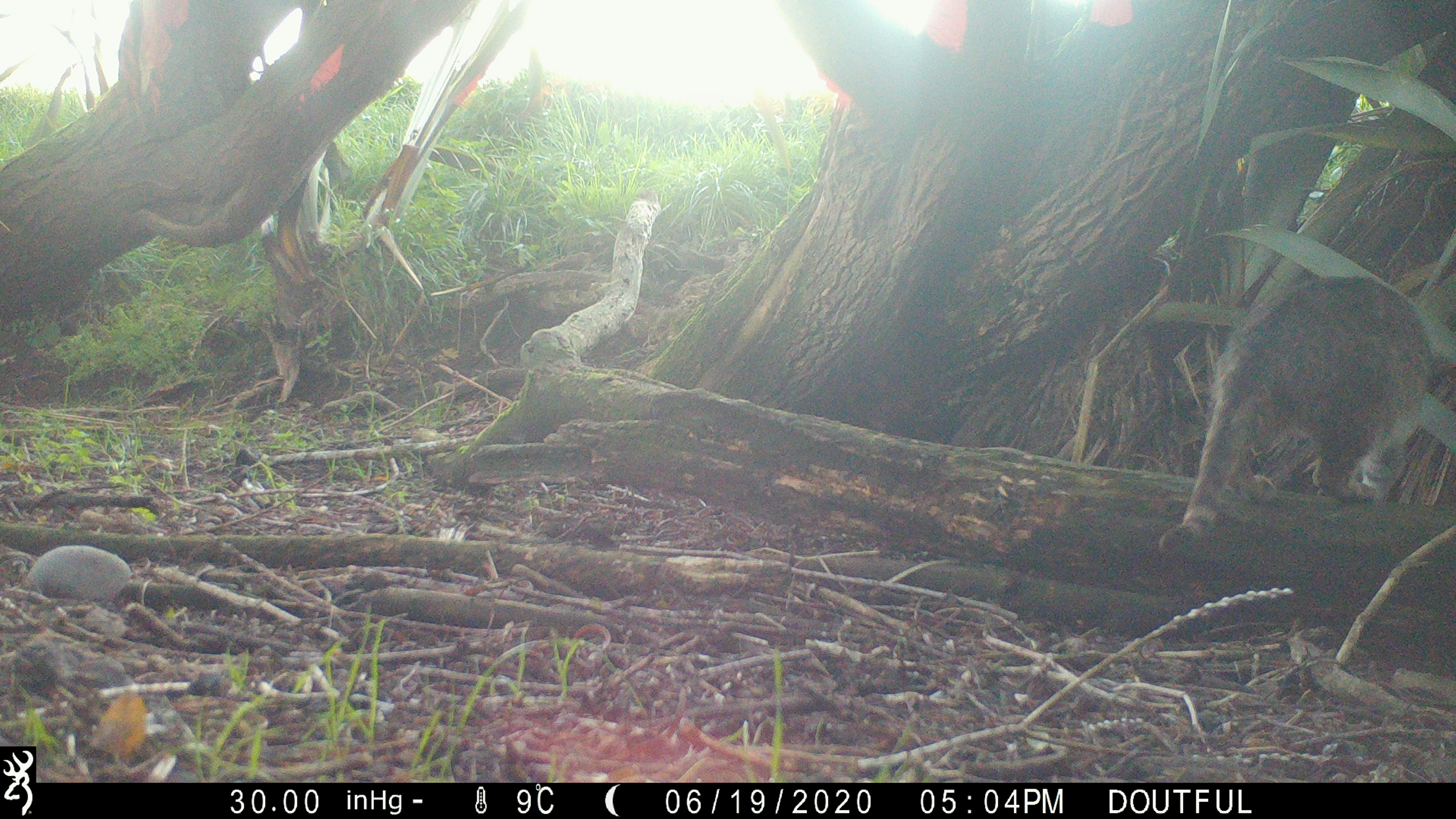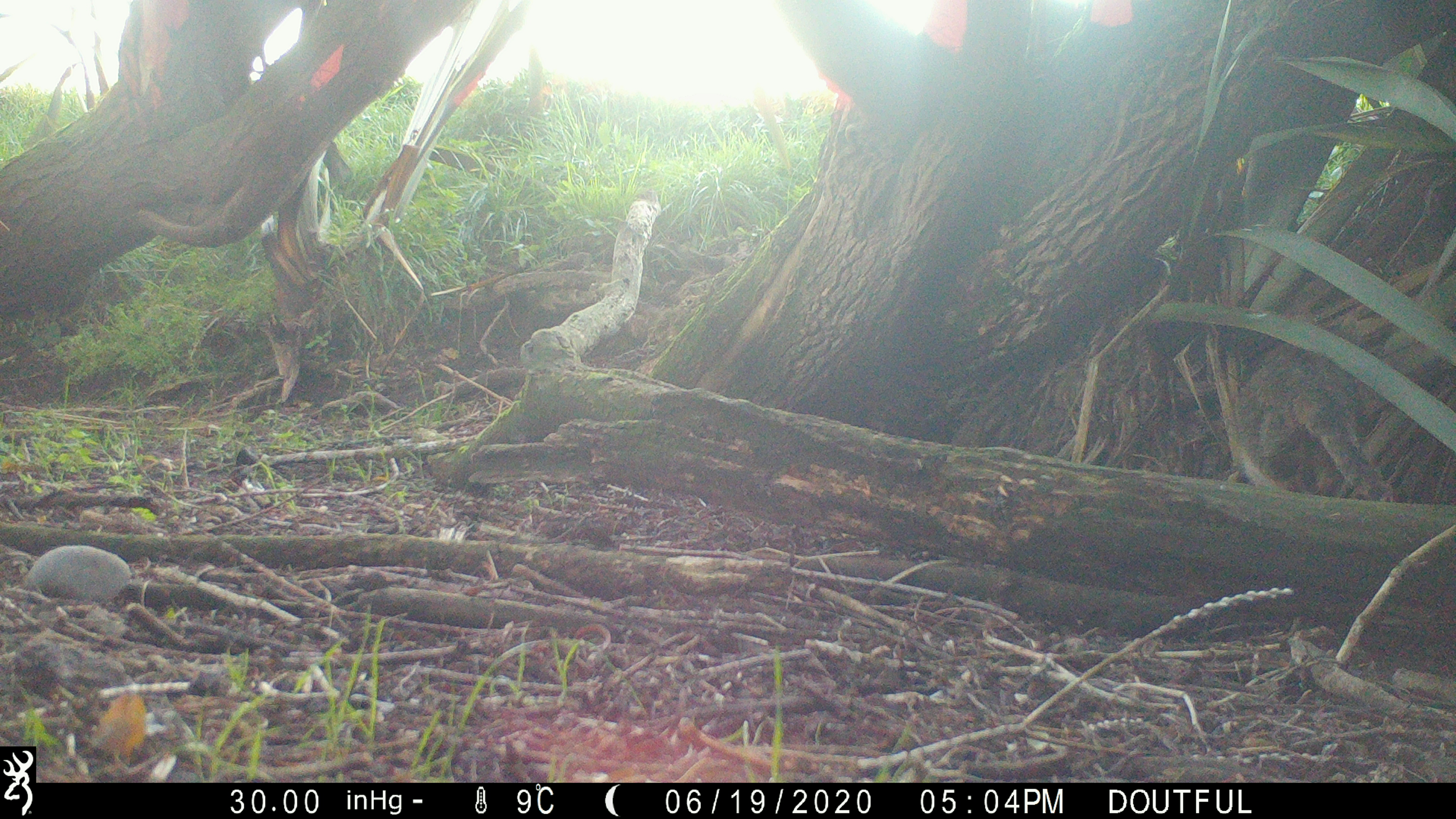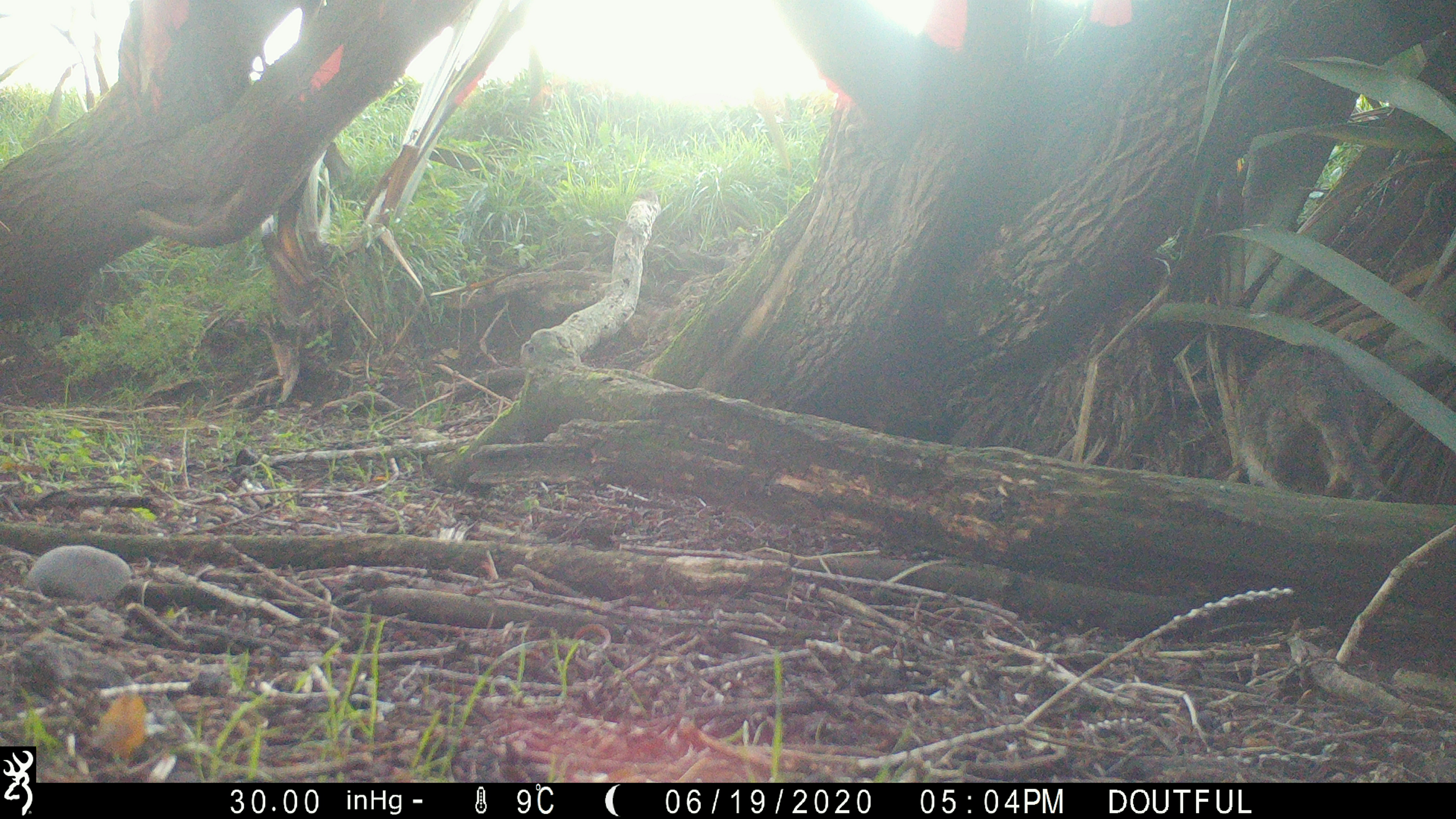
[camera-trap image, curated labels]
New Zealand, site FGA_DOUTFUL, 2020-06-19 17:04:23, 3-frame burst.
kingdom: Animalia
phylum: Chordata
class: Mammalia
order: Carnivora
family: Felidae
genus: Felis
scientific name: Felis catus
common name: domestic cat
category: cat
Cat (domestic cat) (Felis catus).